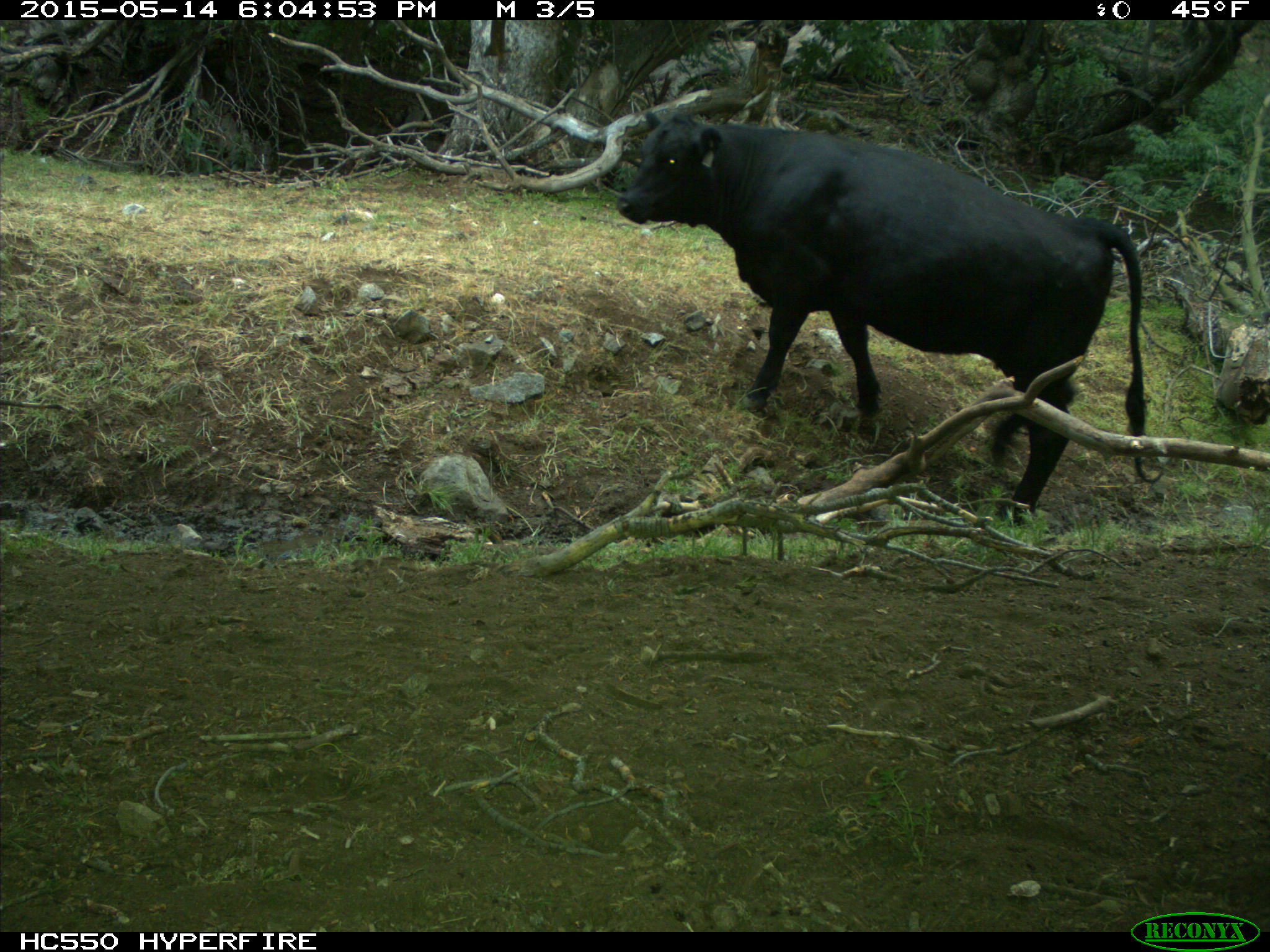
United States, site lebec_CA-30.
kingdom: Animalia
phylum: Chordata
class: Mammalia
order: Artiodactyla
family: Bovidae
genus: Bos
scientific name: Bos taurus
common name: domestic cow